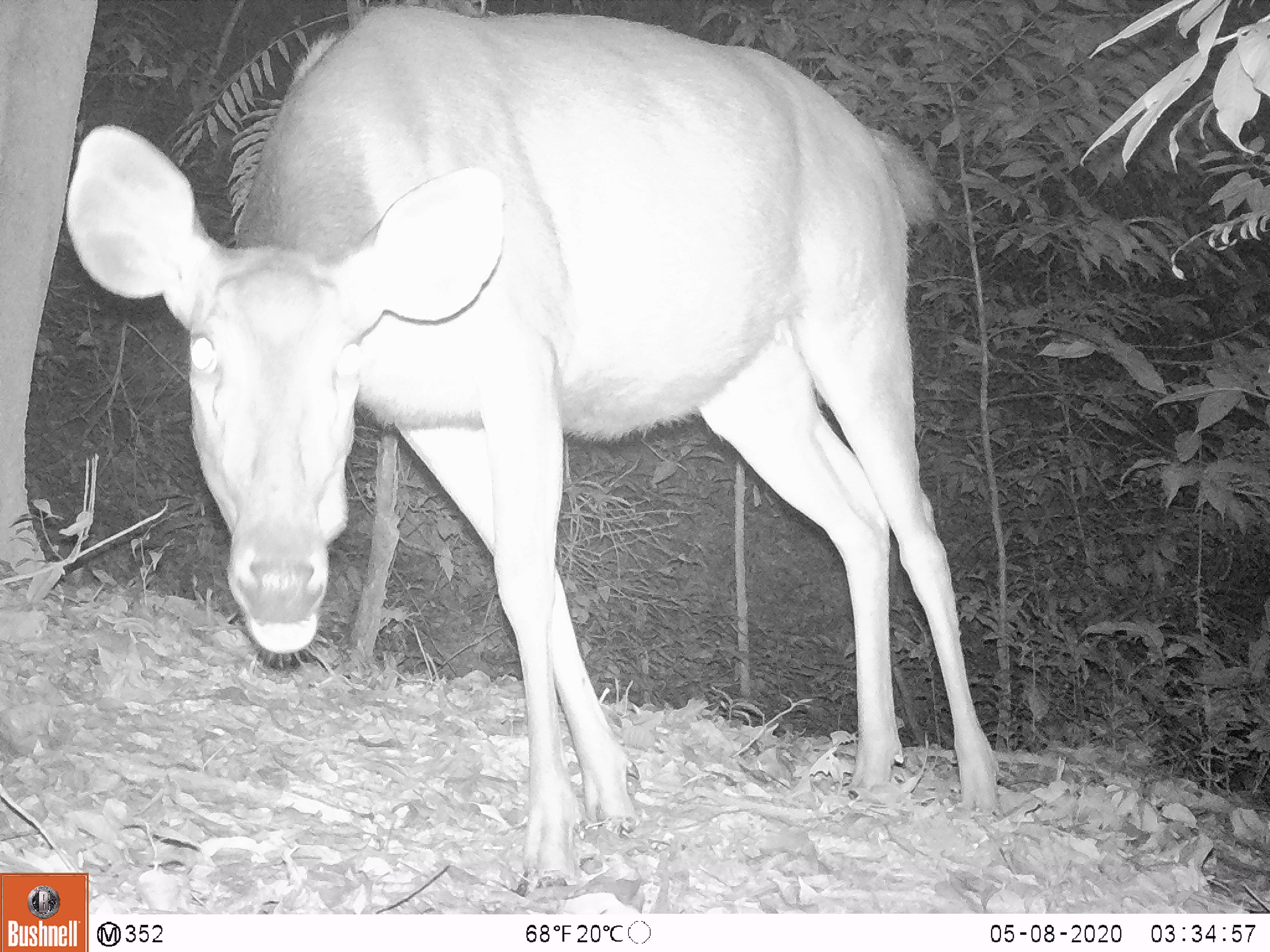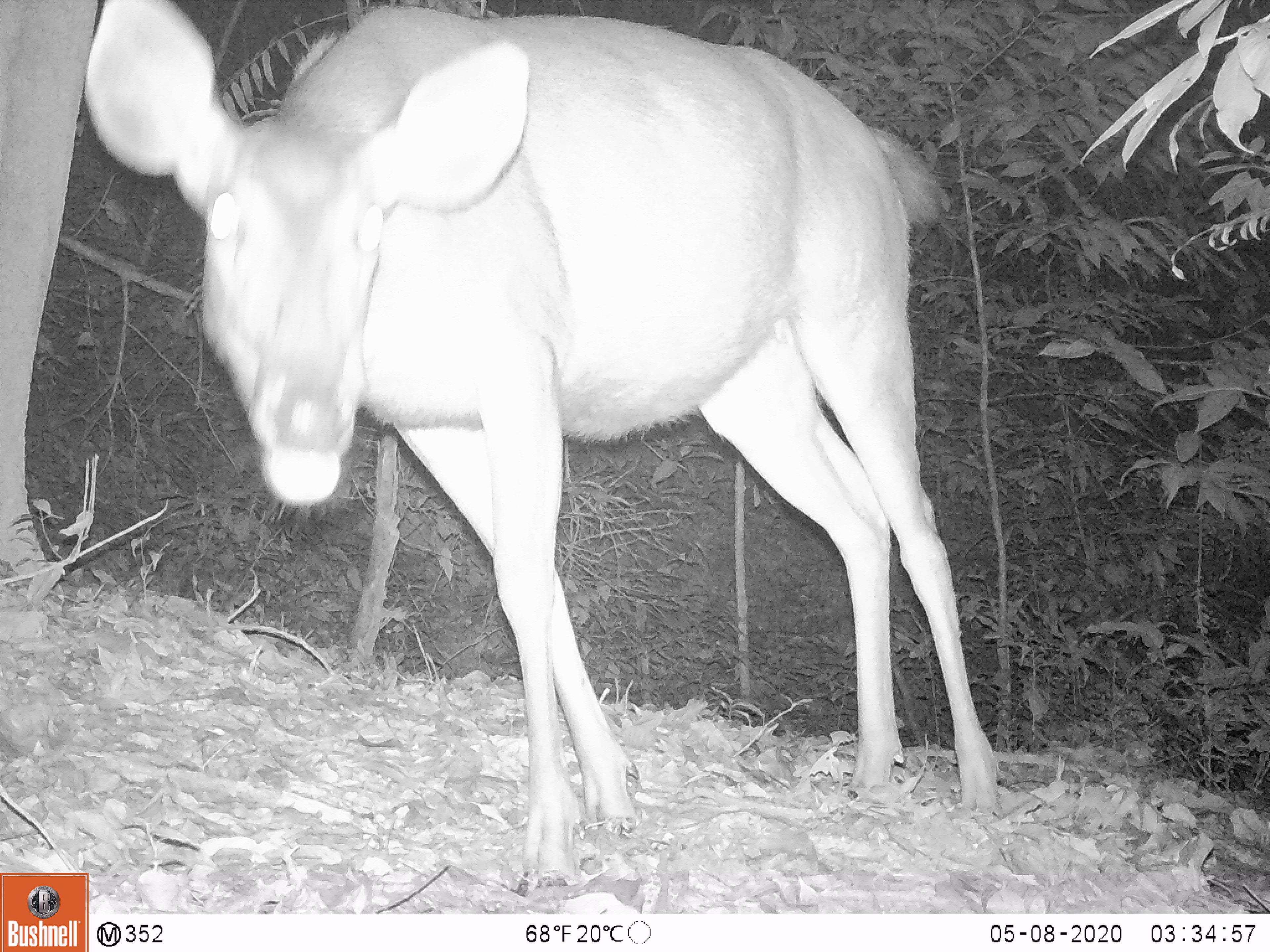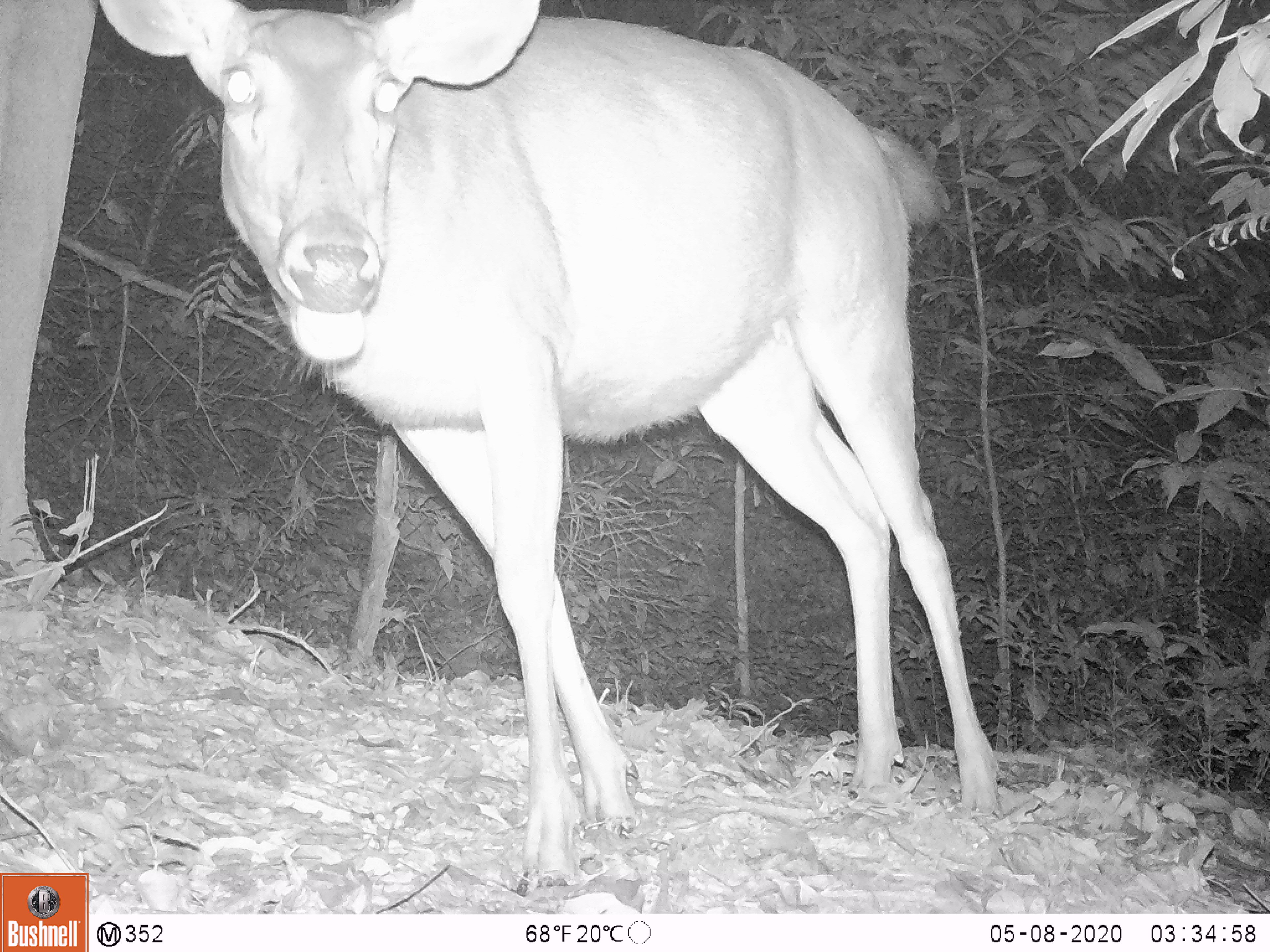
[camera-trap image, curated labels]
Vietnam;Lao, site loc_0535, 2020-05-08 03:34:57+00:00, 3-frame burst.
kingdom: Animalia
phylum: Chordata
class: Mammalia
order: Artiodactyla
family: Cervidae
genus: Rusa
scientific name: Rusa unicolor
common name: sambar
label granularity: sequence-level